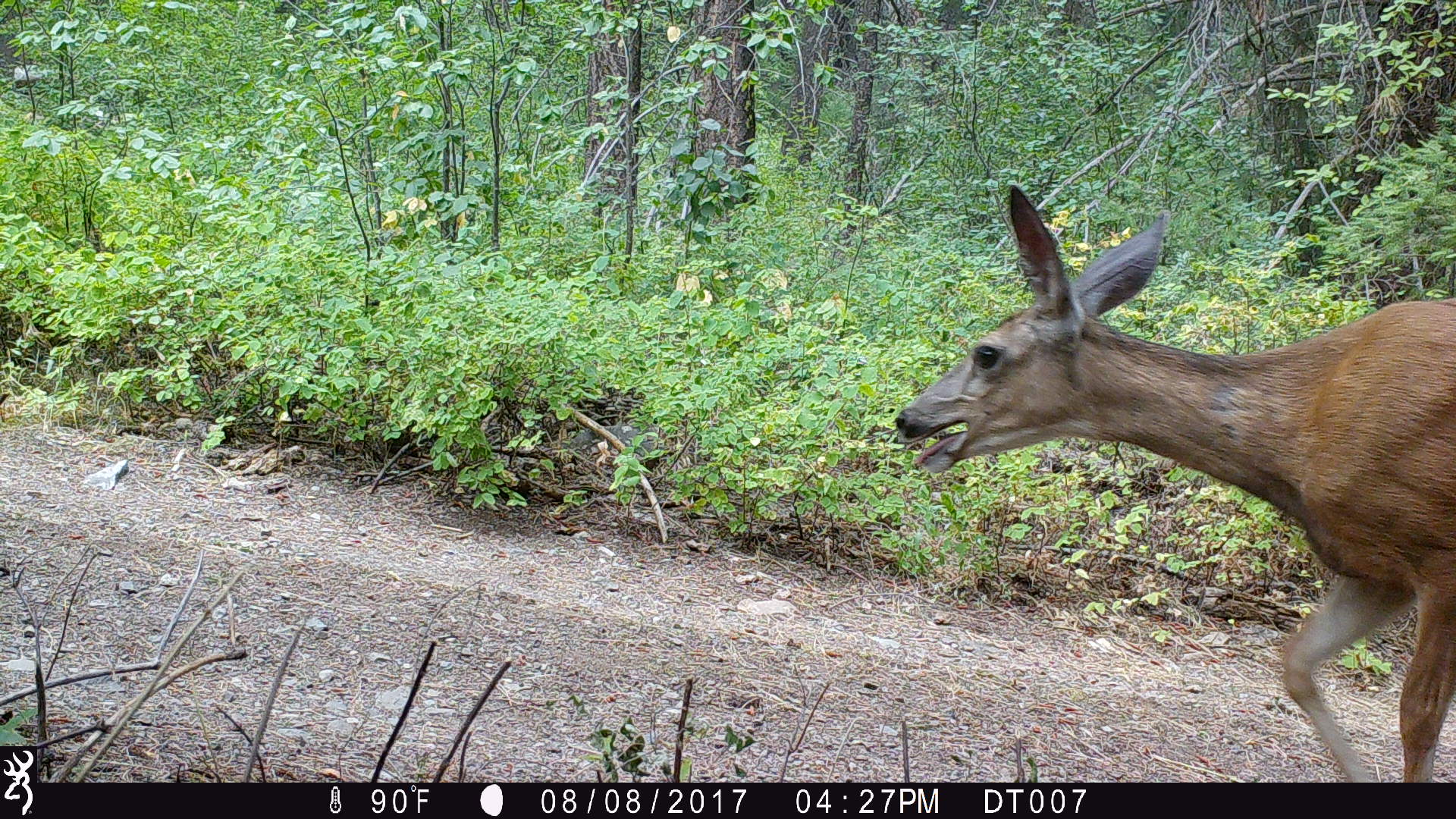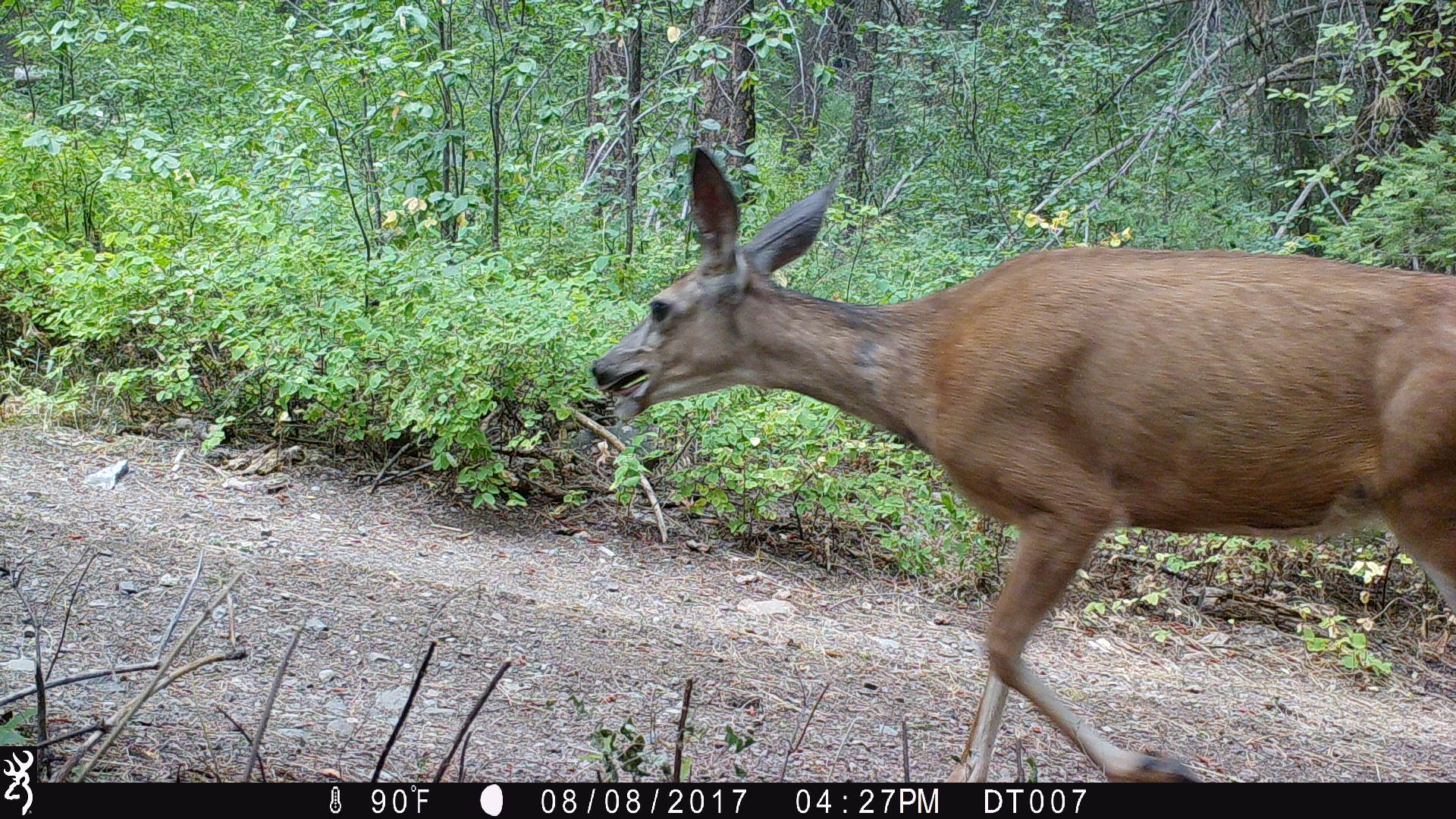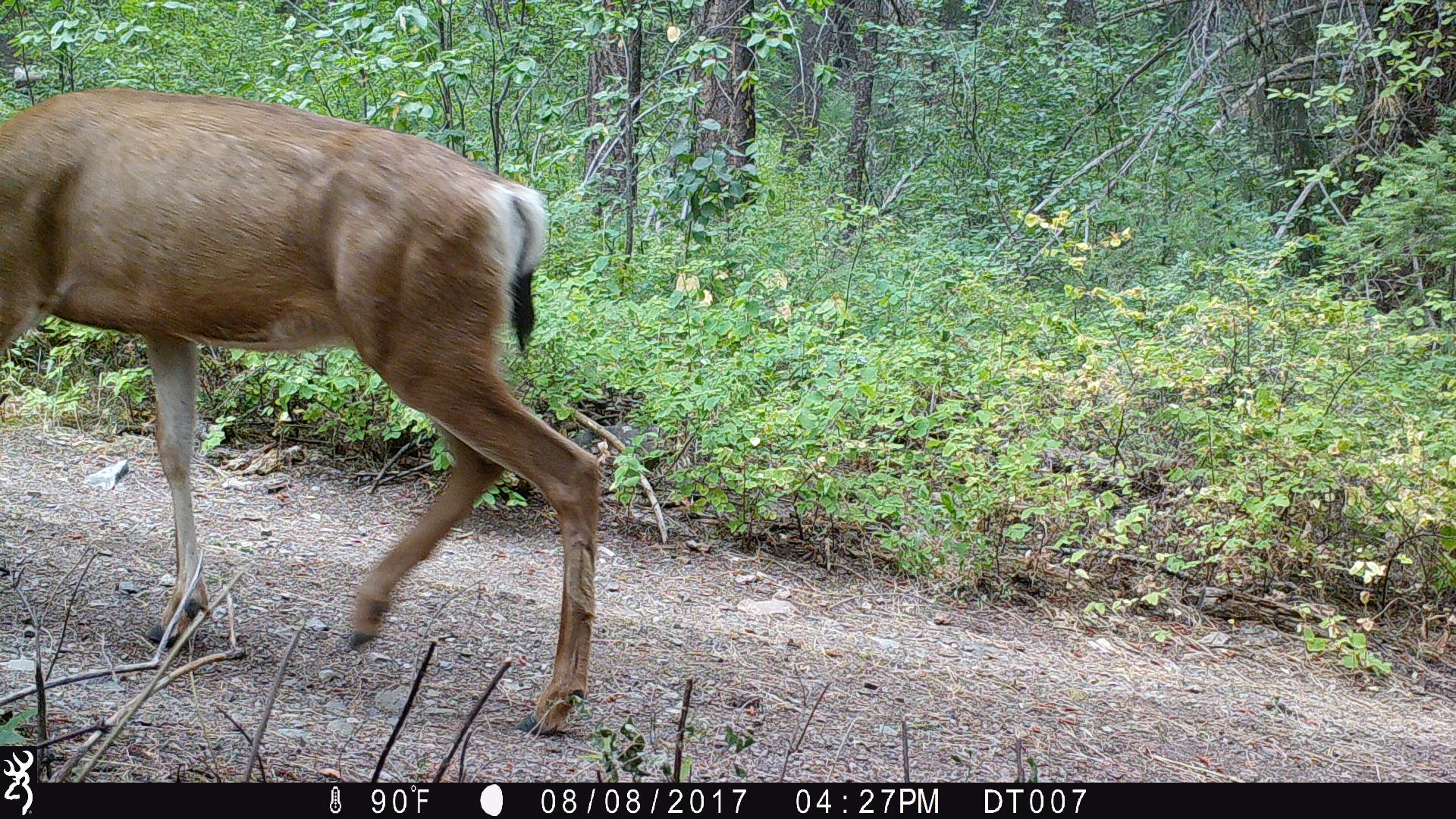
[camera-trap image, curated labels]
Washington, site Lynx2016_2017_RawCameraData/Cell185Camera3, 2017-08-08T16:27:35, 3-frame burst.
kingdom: Animalia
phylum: Chordata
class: Mammalia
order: Artiodactyla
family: Cervidae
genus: Odocoileus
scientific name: Odocoileus hemionus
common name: mule deer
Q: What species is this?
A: Odocoileus hemionus (mule deer).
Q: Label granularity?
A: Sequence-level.